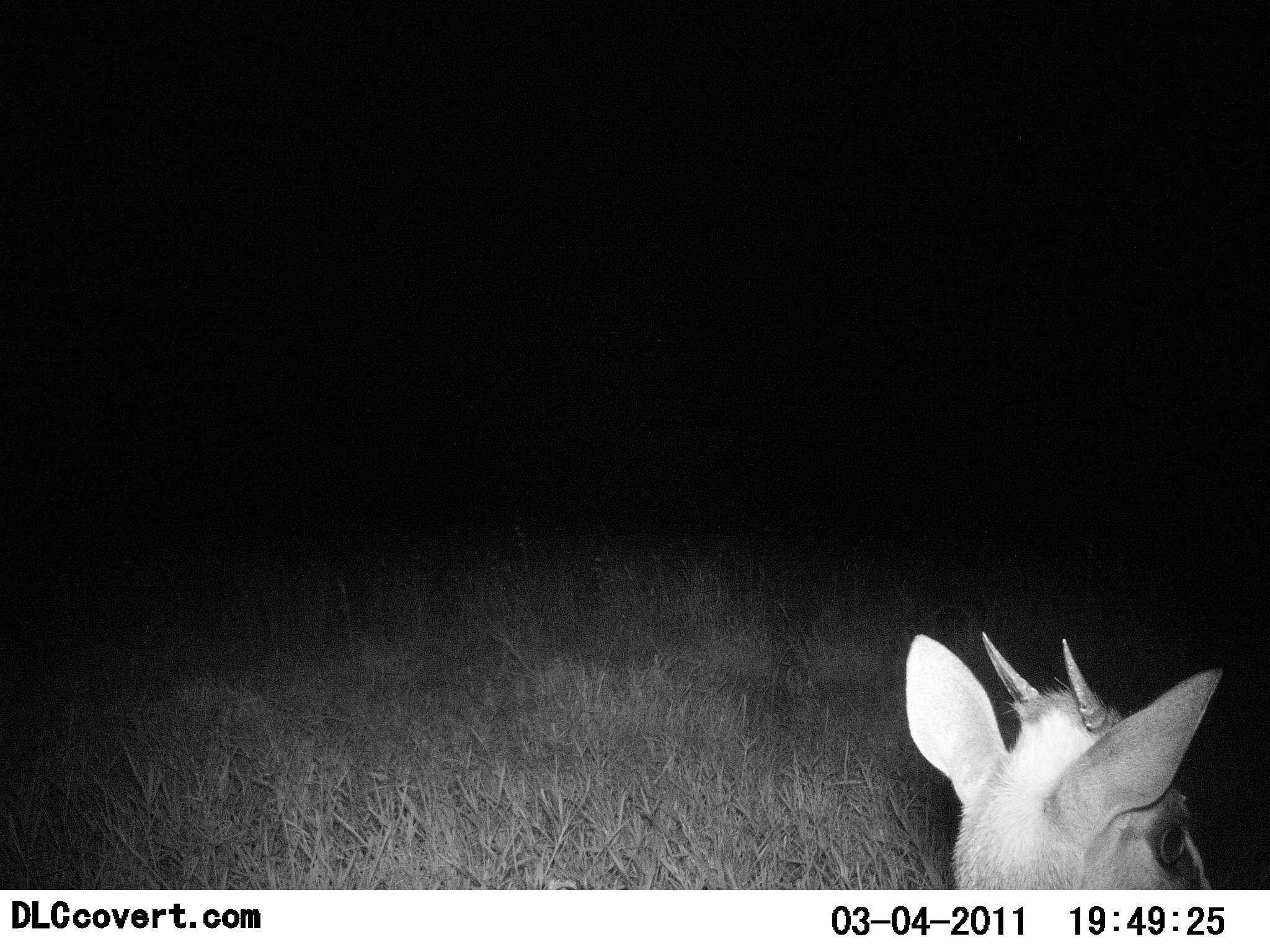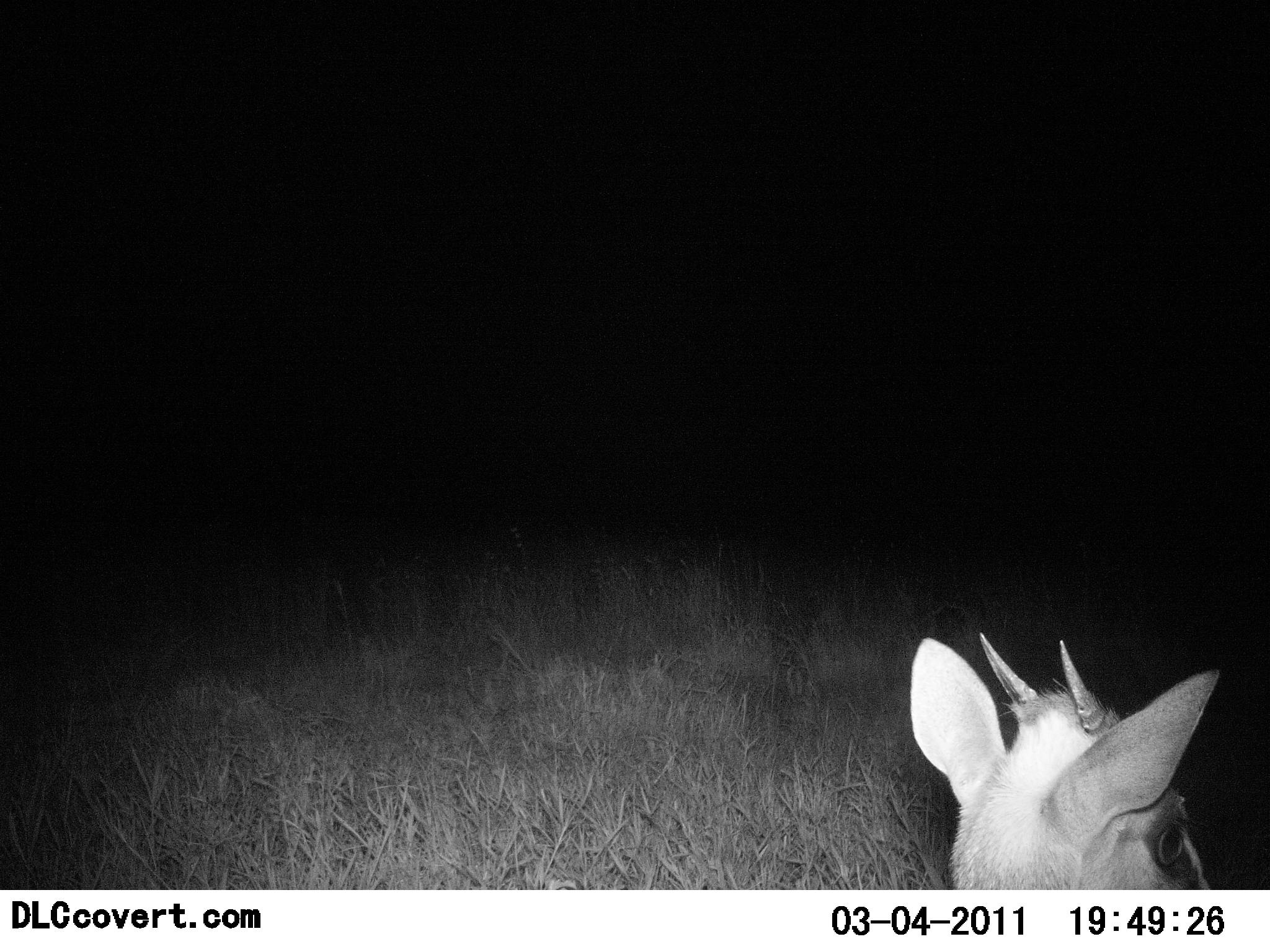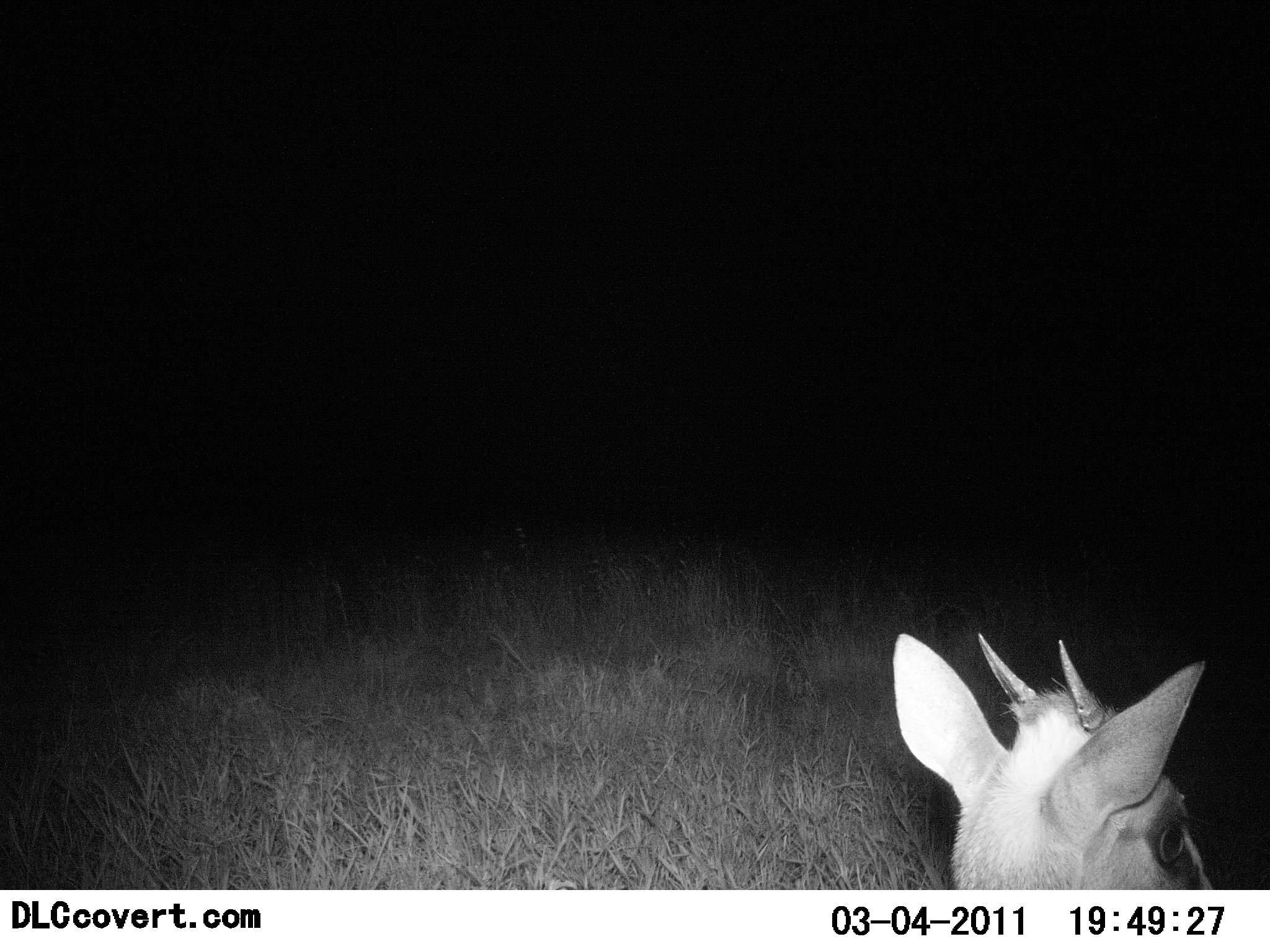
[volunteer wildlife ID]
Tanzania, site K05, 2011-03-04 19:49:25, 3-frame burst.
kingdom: Animalia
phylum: Chordata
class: Mammalia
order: Artiodactyla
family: Bovidae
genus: Madoqua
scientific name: Madoqua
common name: dikdik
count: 1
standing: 91%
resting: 9%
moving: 0%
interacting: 0%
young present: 0%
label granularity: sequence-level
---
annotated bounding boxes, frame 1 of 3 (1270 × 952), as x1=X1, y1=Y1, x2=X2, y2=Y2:
animal: x1=900, y1=628, x2=1225, y2=889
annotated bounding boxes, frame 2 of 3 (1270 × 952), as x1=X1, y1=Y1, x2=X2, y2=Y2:
animal: x1=908, y1=630, x2=1224, y2=890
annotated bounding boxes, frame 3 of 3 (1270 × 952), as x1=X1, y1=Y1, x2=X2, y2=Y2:
animal: x1=890, y1=630, x2=1219, y2=890